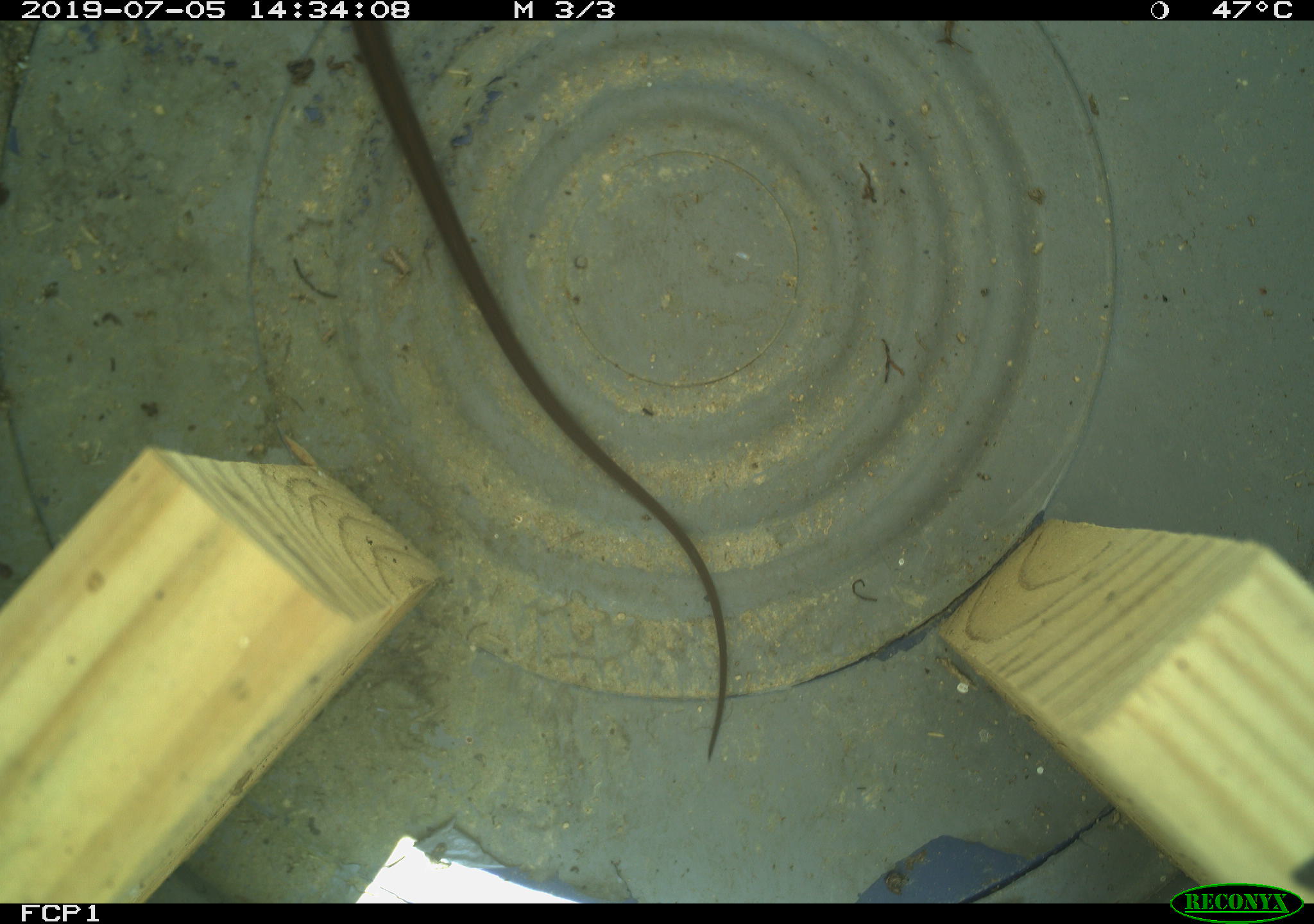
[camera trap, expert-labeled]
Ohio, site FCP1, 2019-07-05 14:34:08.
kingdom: Animalia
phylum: Chordata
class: Reptilia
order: Squamata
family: Colubridae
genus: Thamnophis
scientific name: Thamnophis sirtalis sirtalis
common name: eastern gartersnake